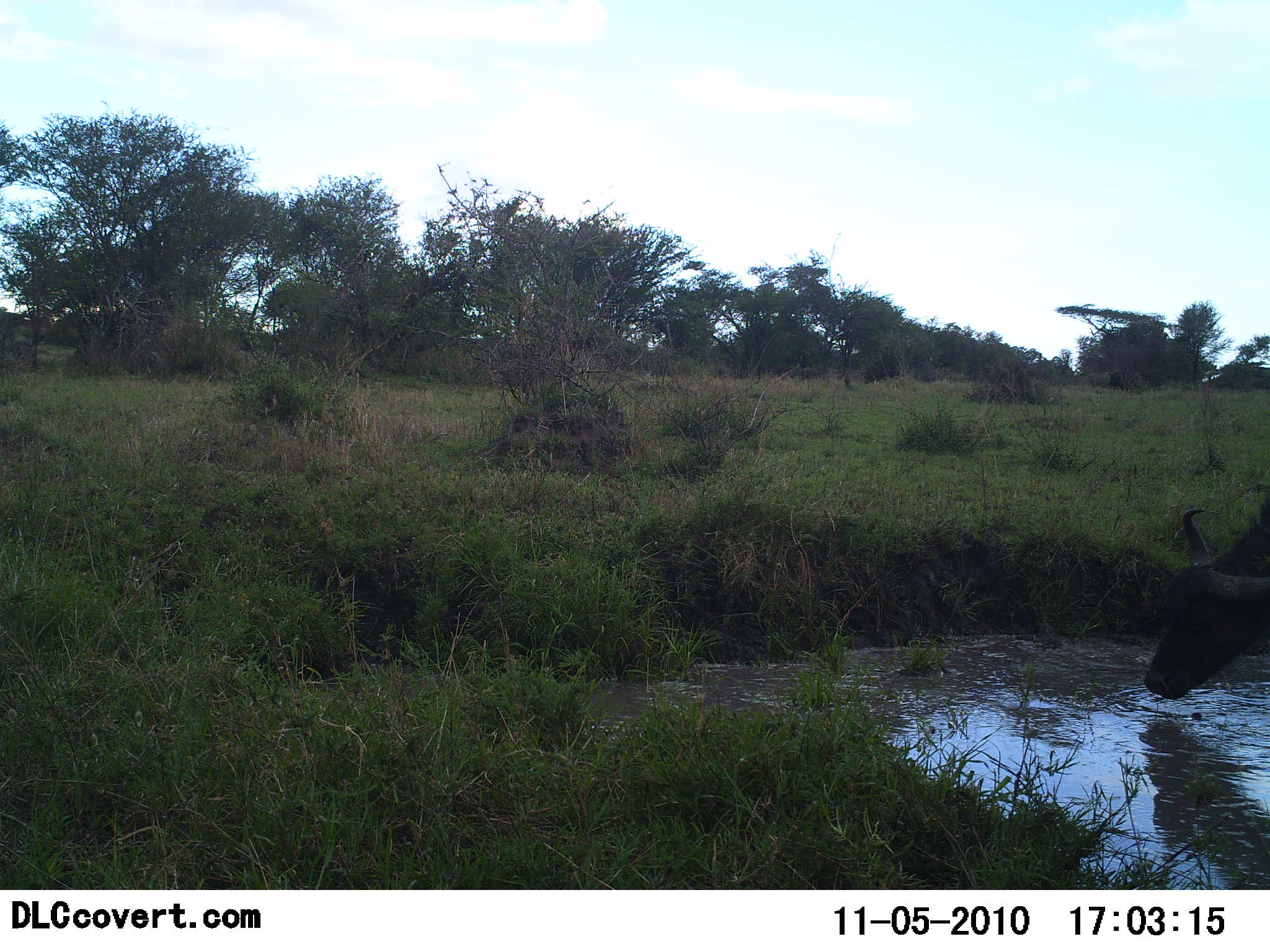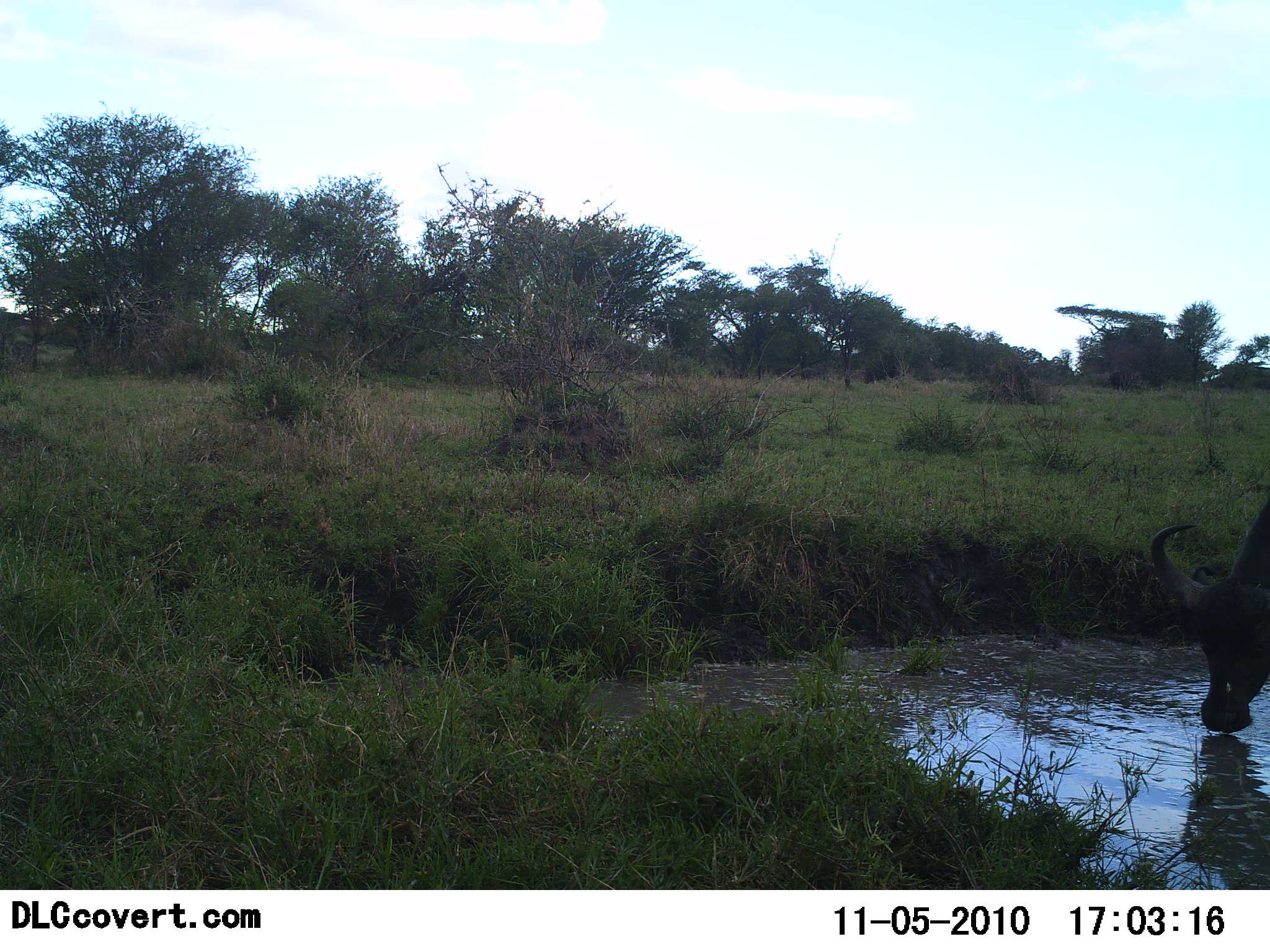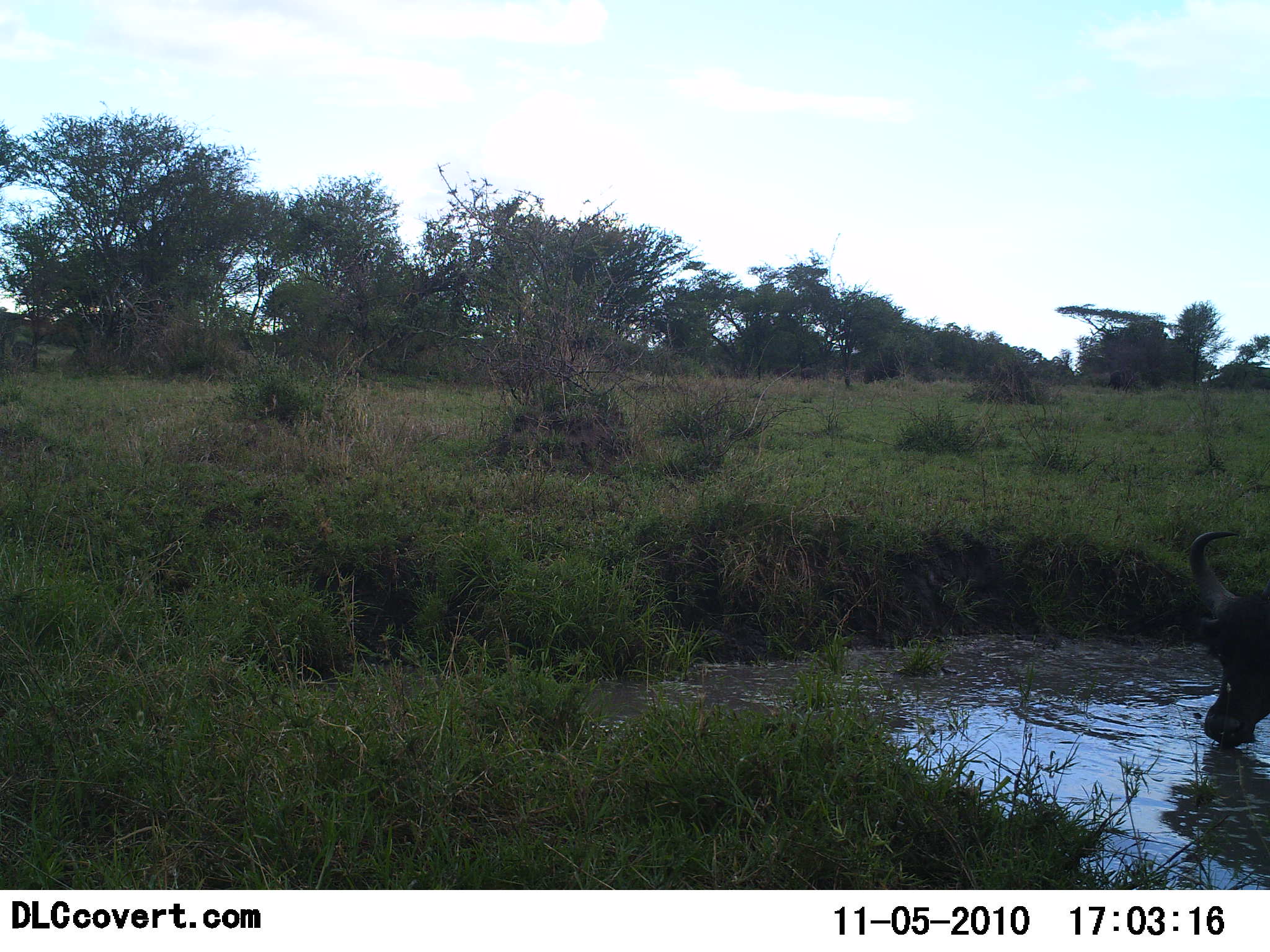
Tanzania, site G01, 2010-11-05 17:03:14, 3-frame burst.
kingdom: Animalia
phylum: Chordata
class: Mammalia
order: Artiodactyla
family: Bovidae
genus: Connochaetes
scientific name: Connochaetes taurinus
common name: blue wildebeest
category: wildebeest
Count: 1.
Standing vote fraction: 18%.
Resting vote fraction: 0%.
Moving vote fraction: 0%.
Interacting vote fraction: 0%.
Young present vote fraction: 0%.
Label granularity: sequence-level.